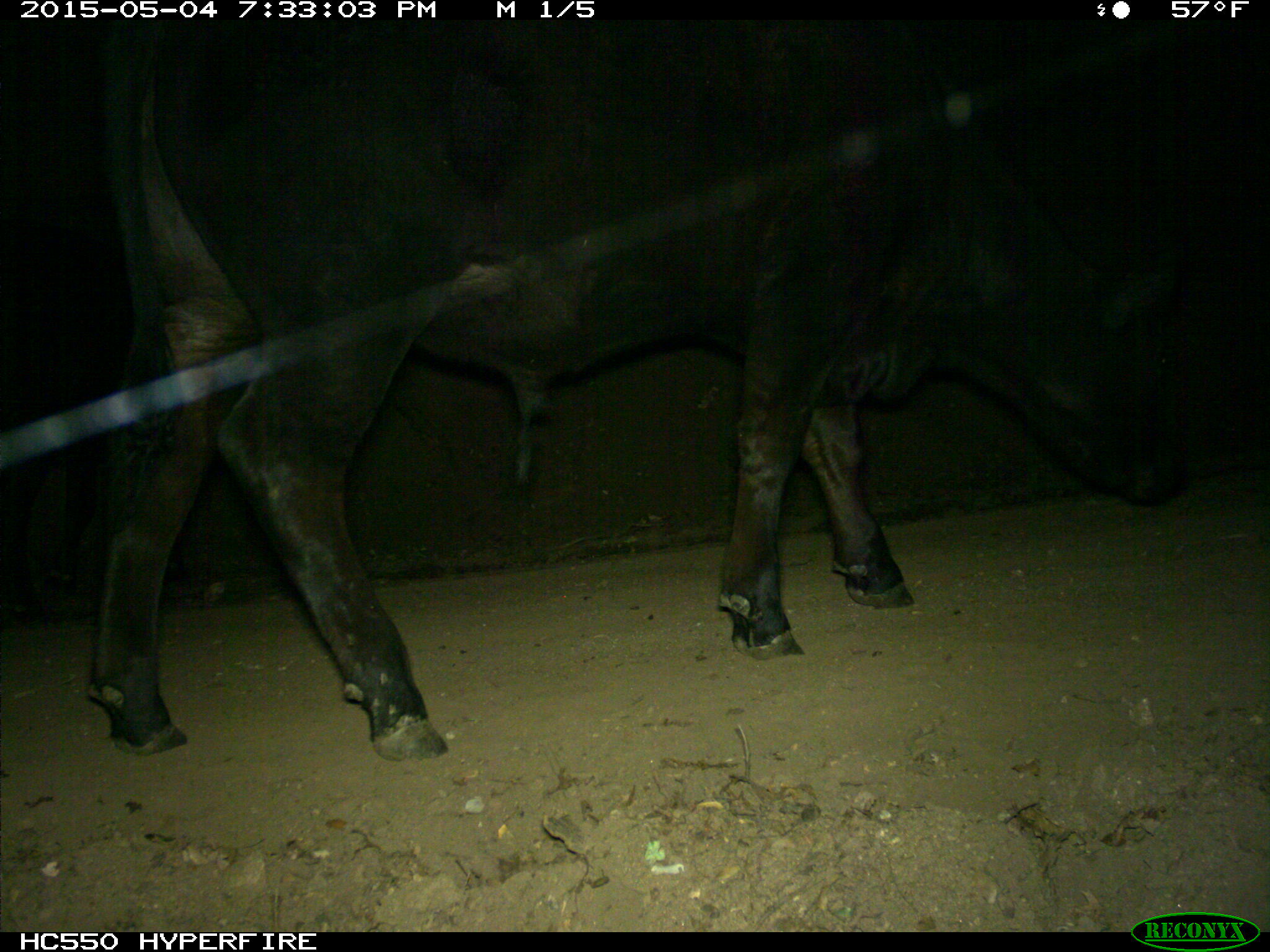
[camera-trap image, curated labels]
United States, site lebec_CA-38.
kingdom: Animalia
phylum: Chordata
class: Mammalia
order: Artiodactyla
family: Bovidae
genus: Bos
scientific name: Bos taurus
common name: domestic cow